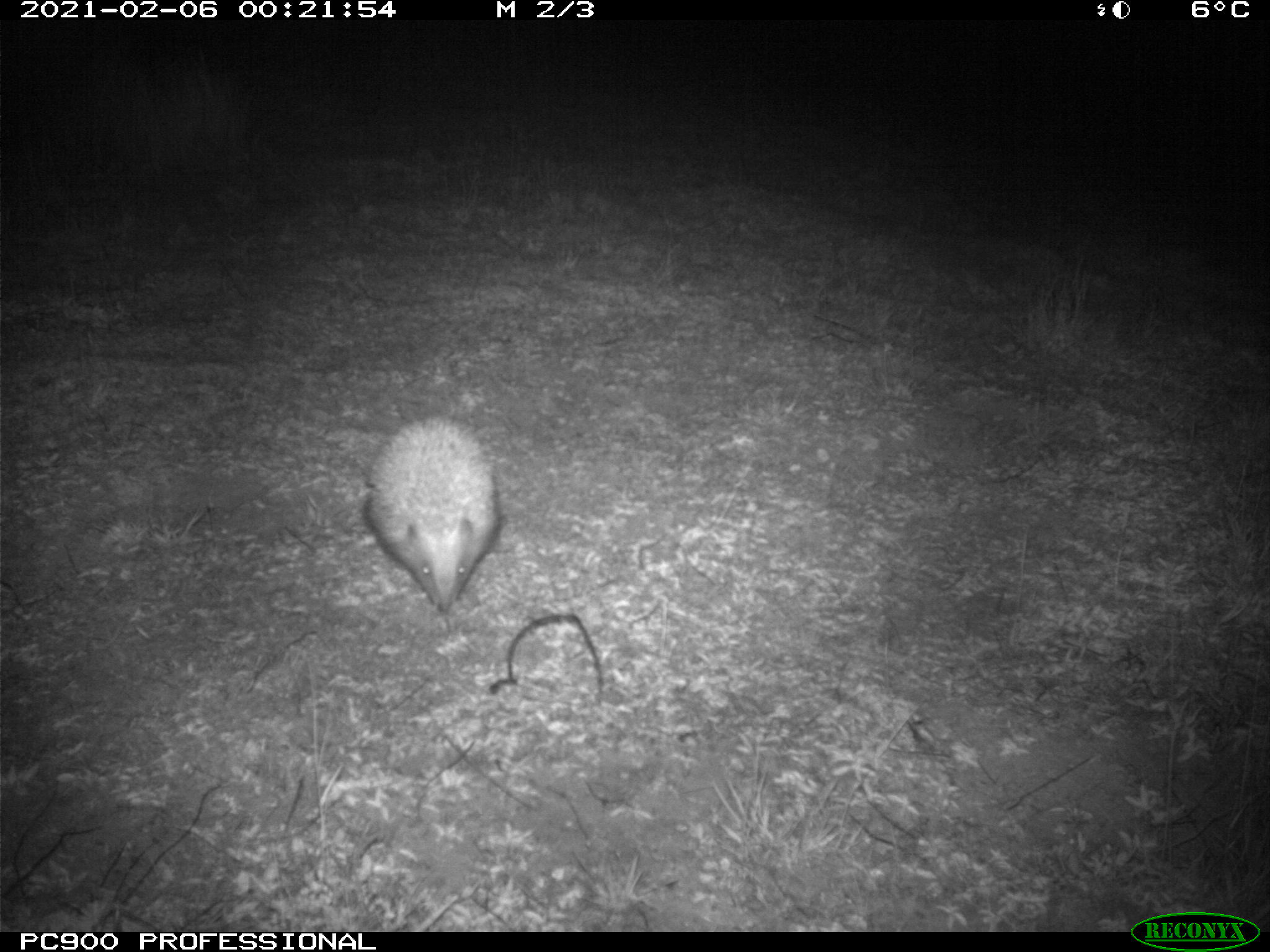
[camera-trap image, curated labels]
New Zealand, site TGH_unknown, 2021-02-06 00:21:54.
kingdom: Animalia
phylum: Chordata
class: Mammalia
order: Eulipotyphla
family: Erinaceidae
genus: Erinaceus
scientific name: Erinaceus europaeus europaeus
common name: european hedgehog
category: hedgehog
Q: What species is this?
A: Hedgehog (european hedgehog) (Erinaceus europaeus europaeus).